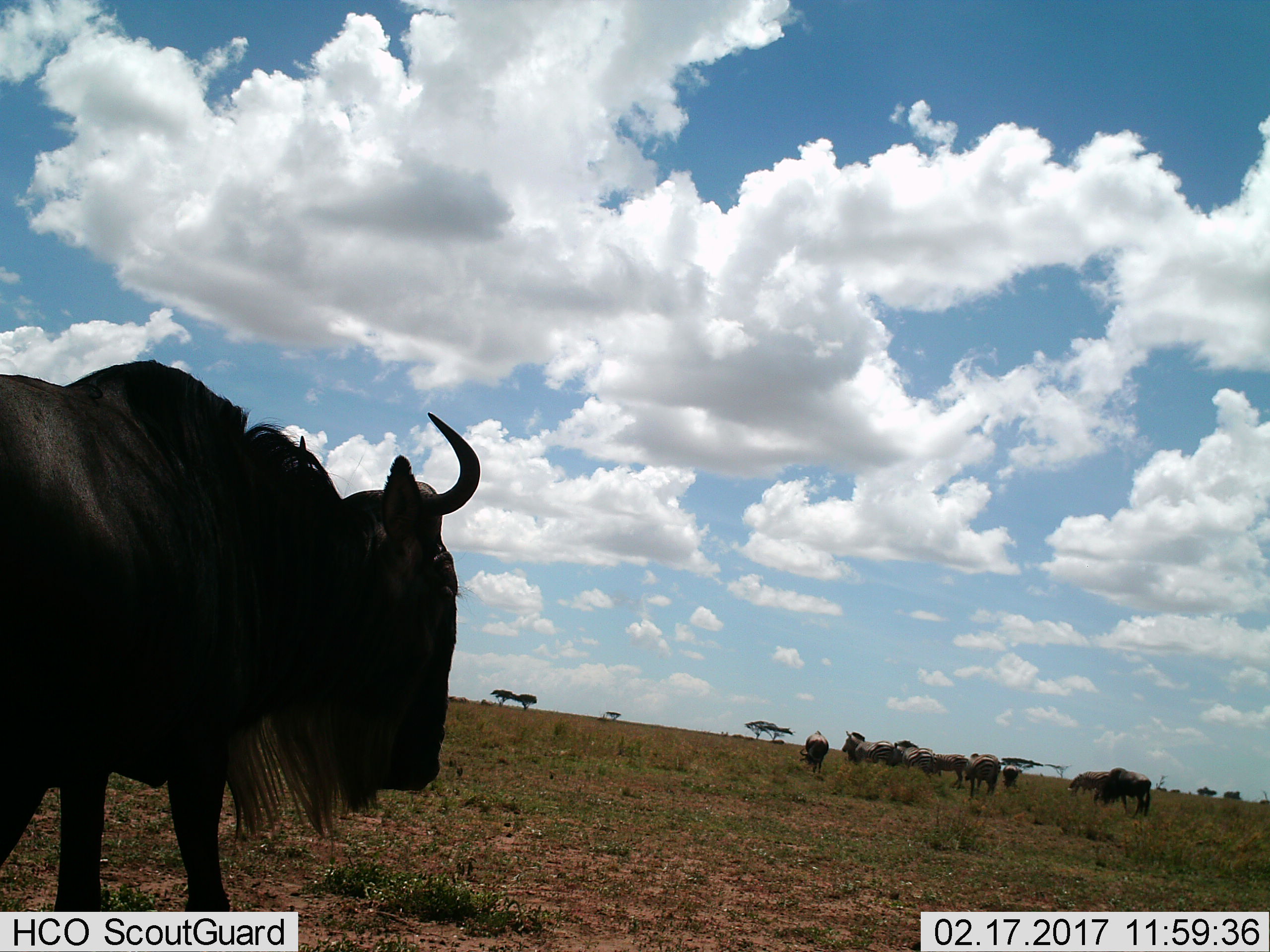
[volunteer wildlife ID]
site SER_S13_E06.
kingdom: Animalia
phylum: Chordata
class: Mammalia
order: Artiodactyla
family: Bovidae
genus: Connochaetes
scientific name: Connochaetes taurinus taurinus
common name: blue wildebeest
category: wildebeestblue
Wildebeestblue (blue wildebeest) (Connochaetes taurinus taurinus), count 6. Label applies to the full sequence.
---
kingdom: Animalia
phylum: Chordata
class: Mammalia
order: Perissodactyla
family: Equidae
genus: Equus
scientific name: Equus quagga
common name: plains zebra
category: zebraplains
Zebraplains (plains zebra) (Equus quagga), count 4. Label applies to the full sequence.